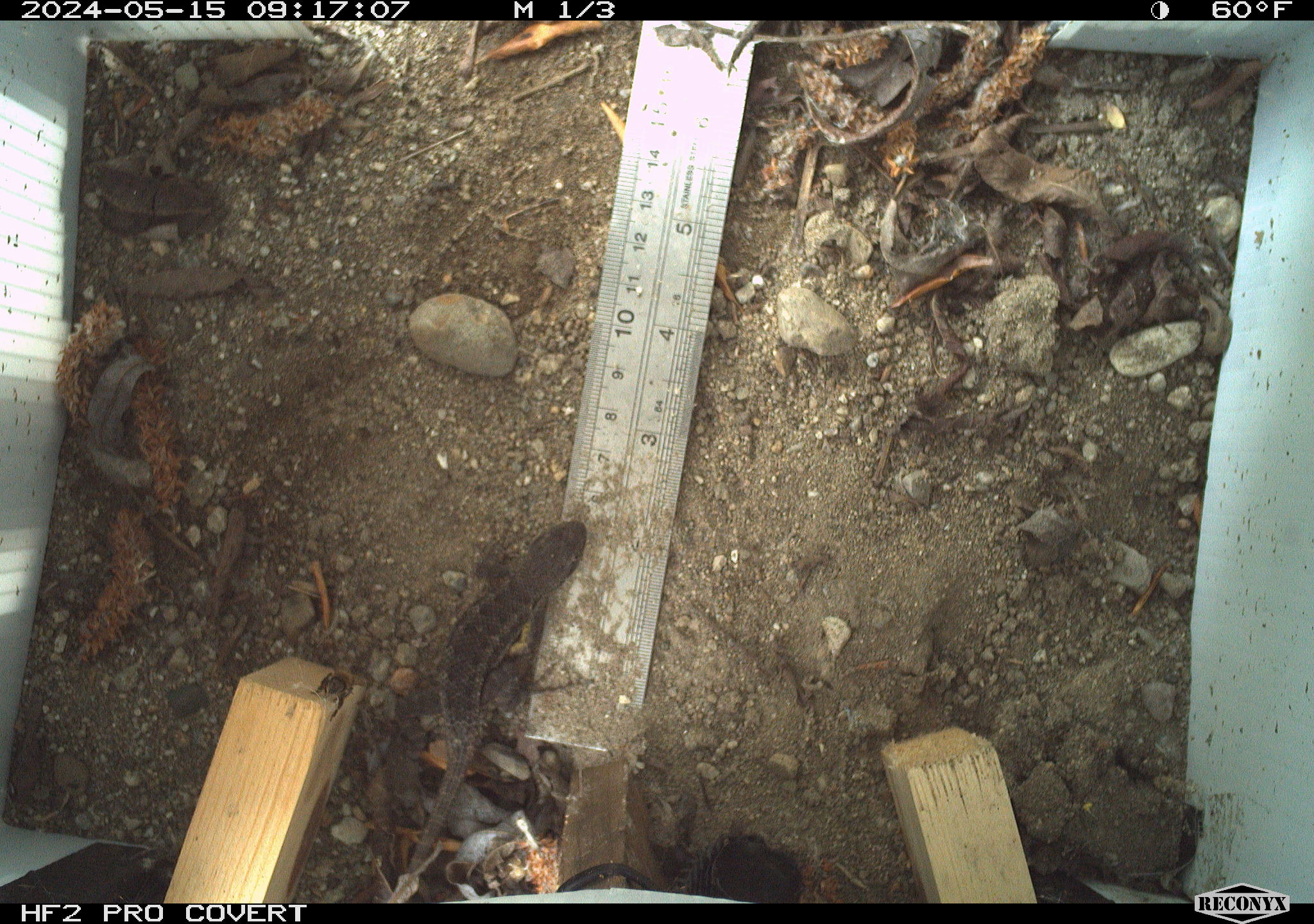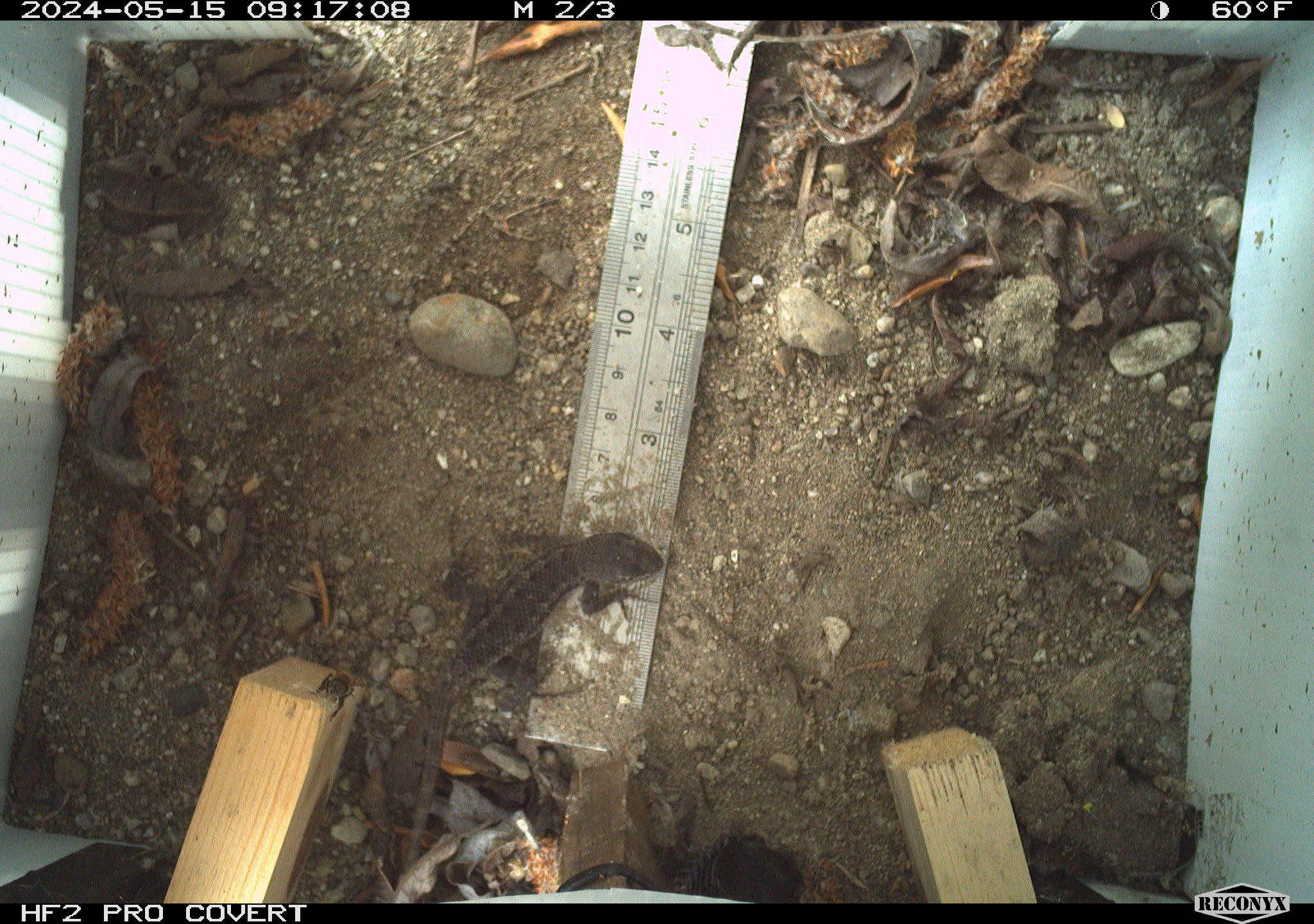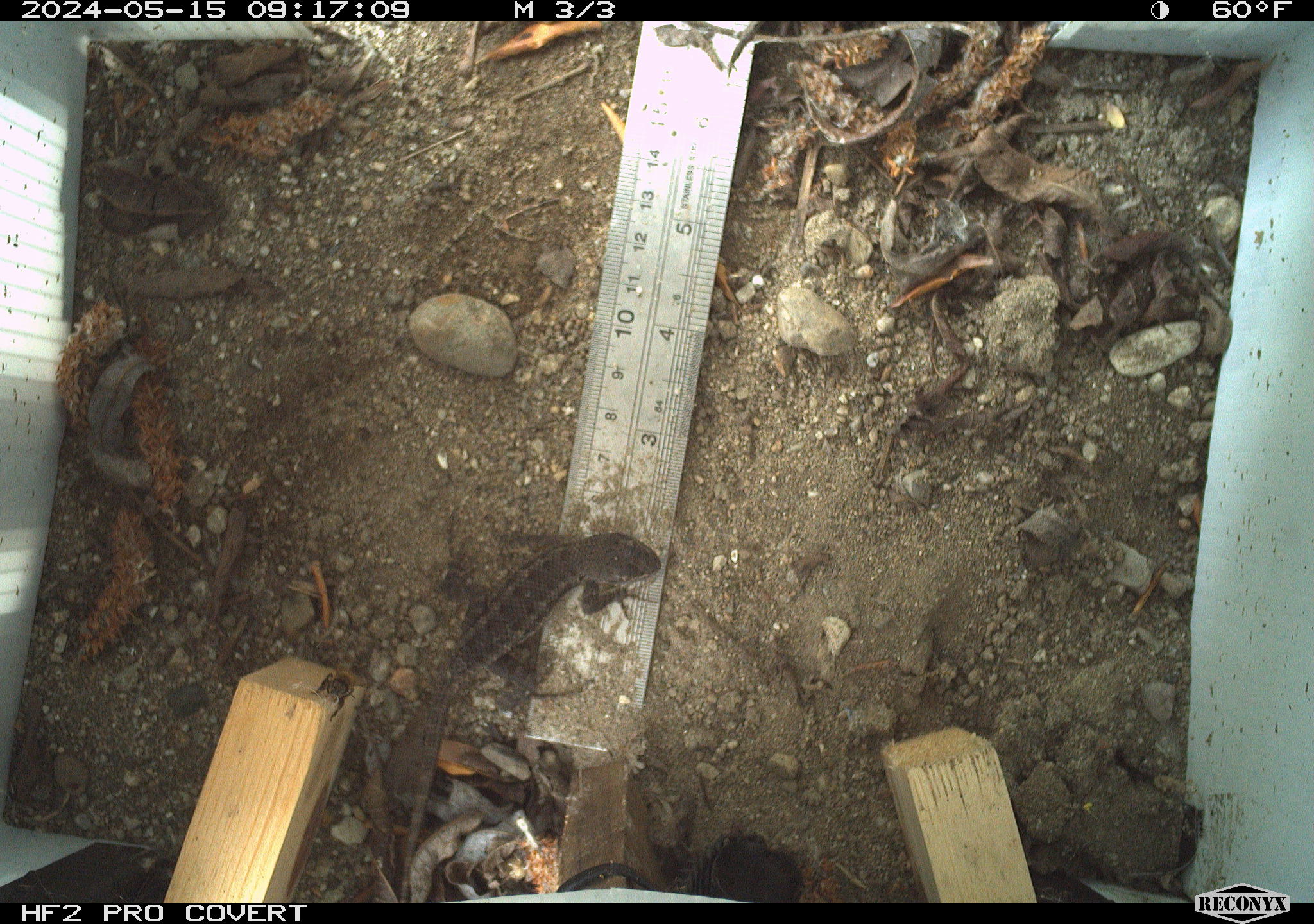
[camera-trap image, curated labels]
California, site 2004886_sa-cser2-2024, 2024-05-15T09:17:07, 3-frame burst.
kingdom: Animalia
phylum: Chordata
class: Reptilia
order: Squamata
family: Phrynosomatidae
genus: Sceloporus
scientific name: Sceloporus occidentalis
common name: western fence lizard